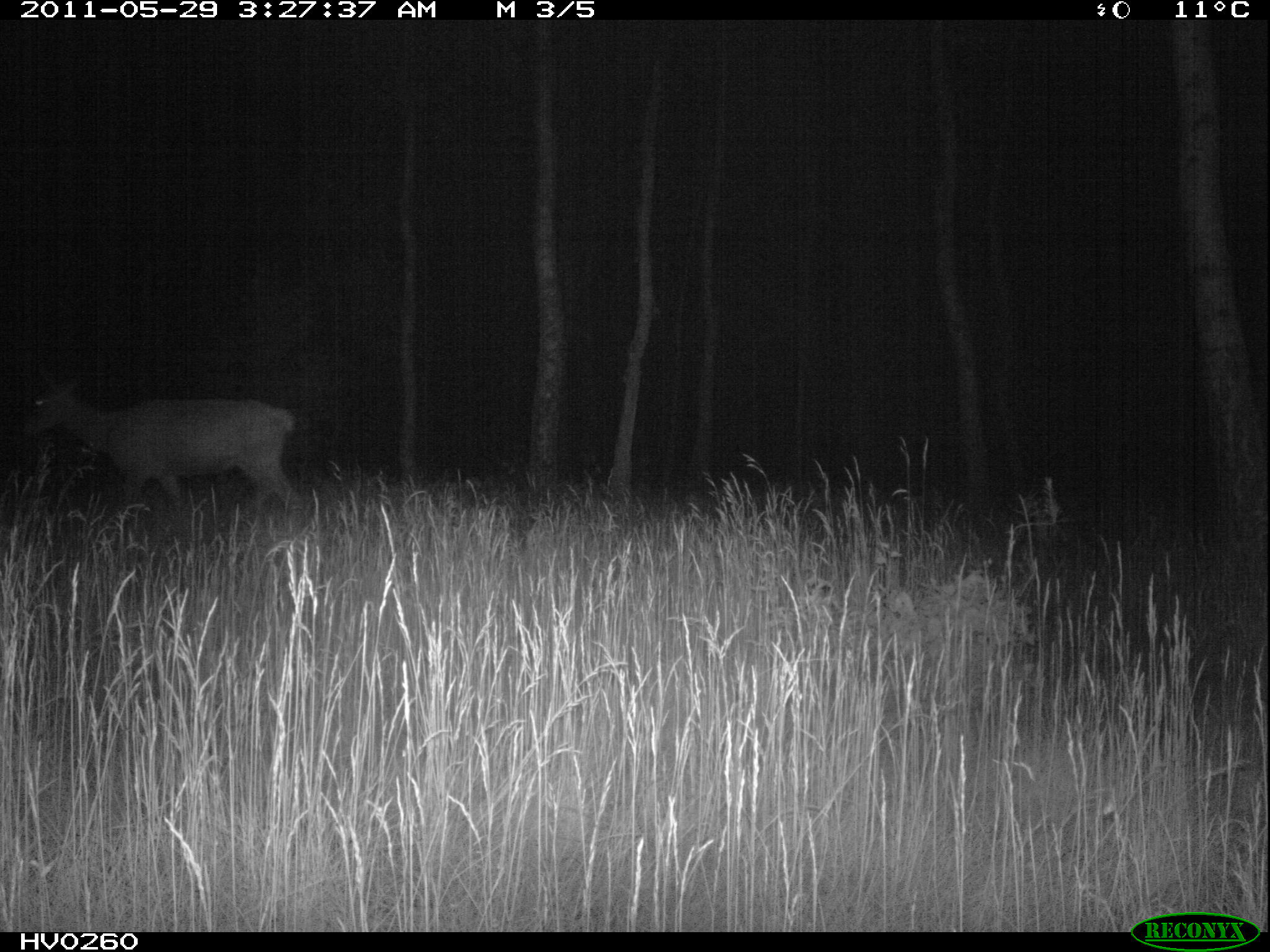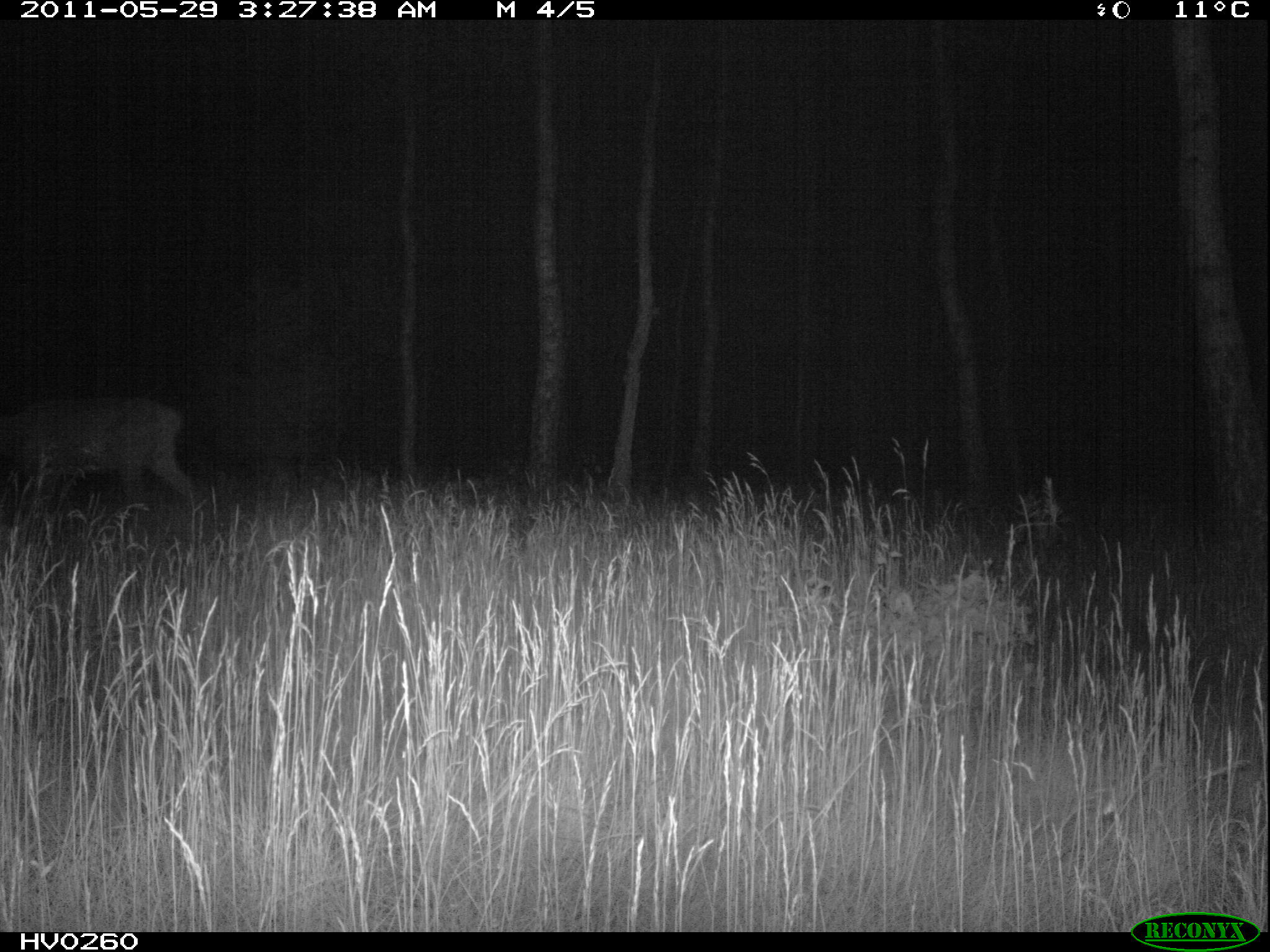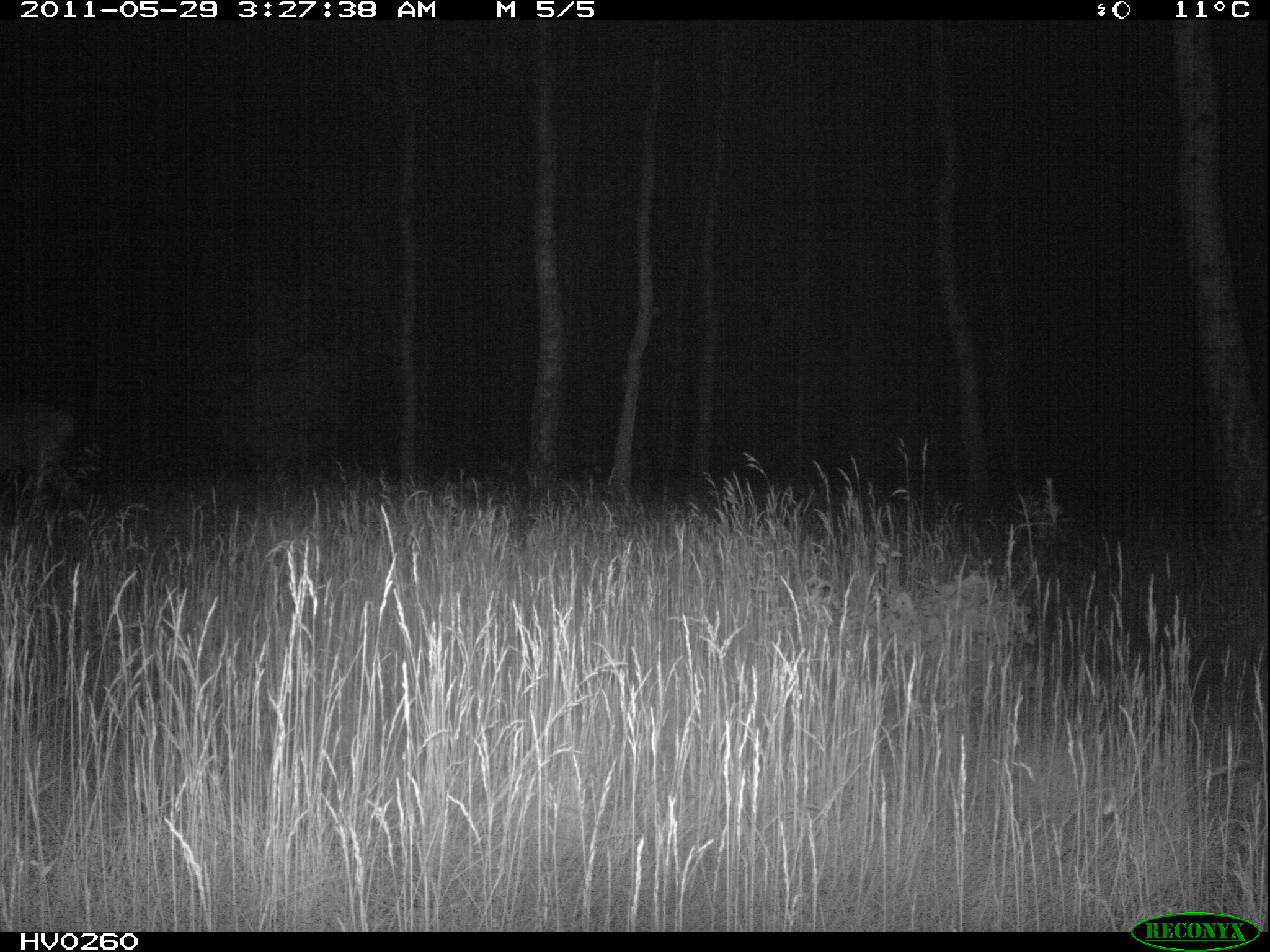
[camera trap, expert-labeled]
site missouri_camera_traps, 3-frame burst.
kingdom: Animalia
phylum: Chordata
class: Mammalia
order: Artiodactyla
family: Cervidae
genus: Cervus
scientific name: Cervus elaphus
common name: red deer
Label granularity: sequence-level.